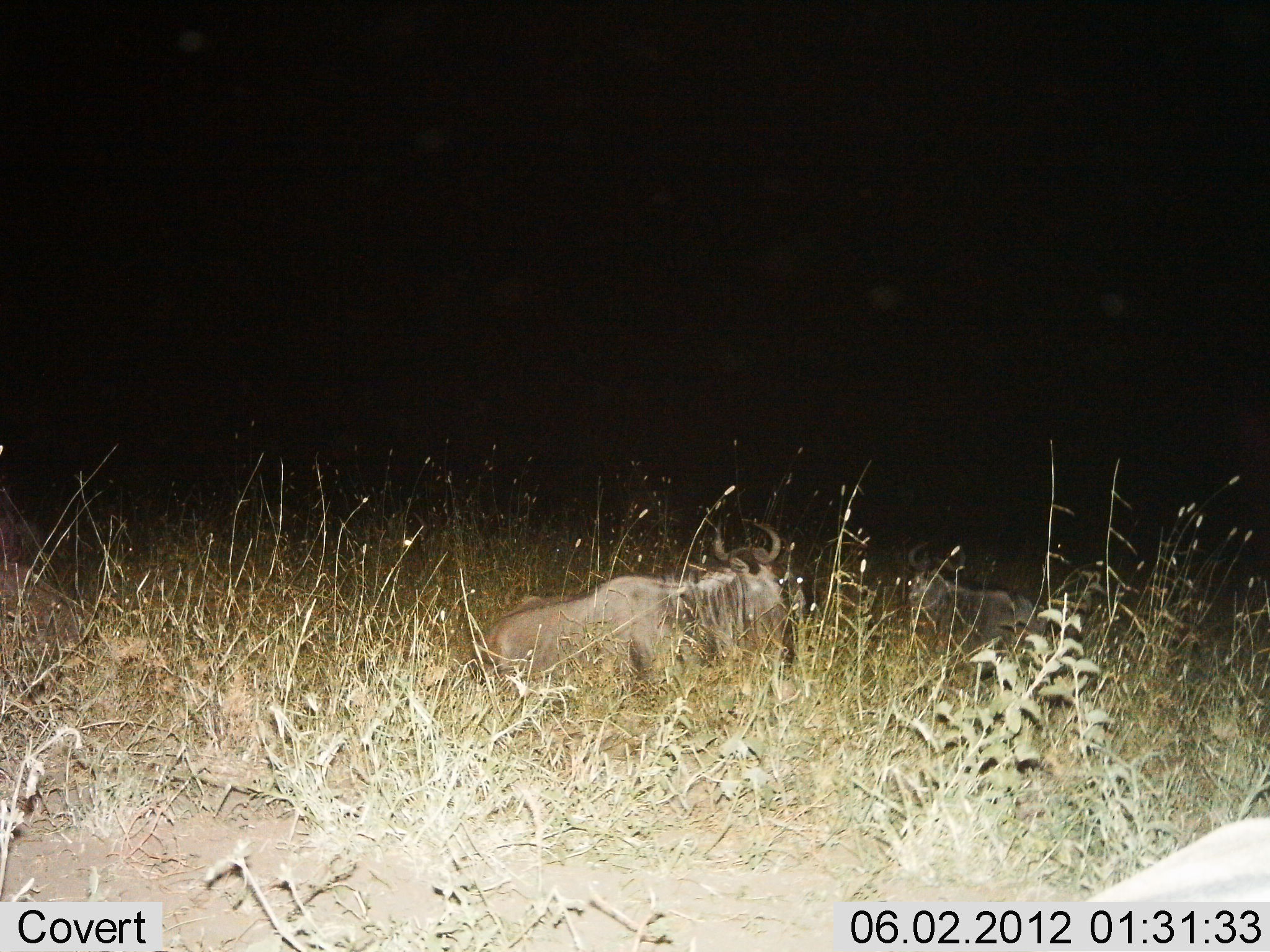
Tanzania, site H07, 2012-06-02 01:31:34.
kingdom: Animalia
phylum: Chordata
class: Mammalia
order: Artiodactyla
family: Bovidae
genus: Connochaetes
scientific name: Connochaetes taurinus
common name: blue wildebeest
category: wildebeest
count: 2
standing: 0%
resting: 100%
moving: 0%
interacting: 0%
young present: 20%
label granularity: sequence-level